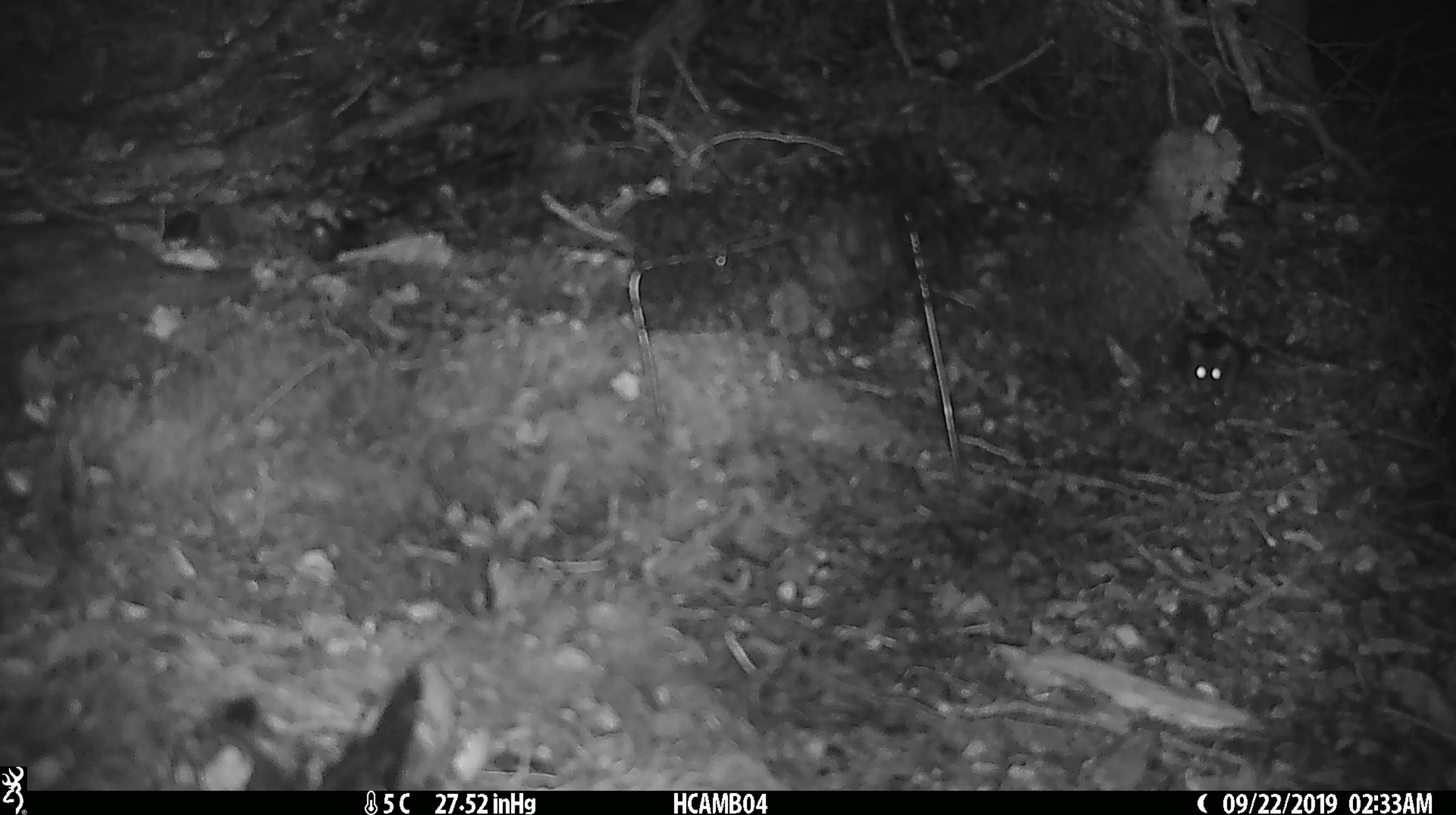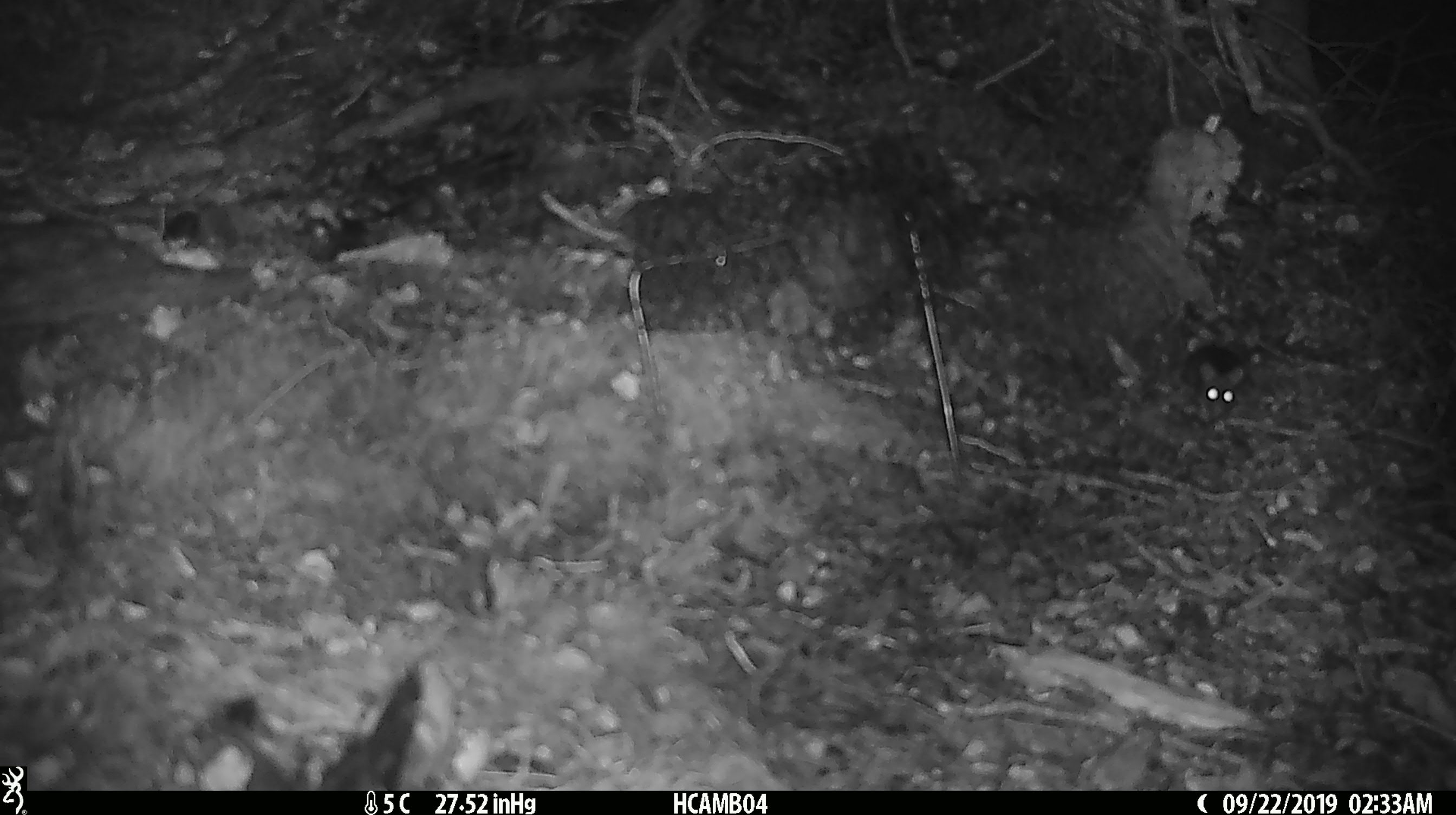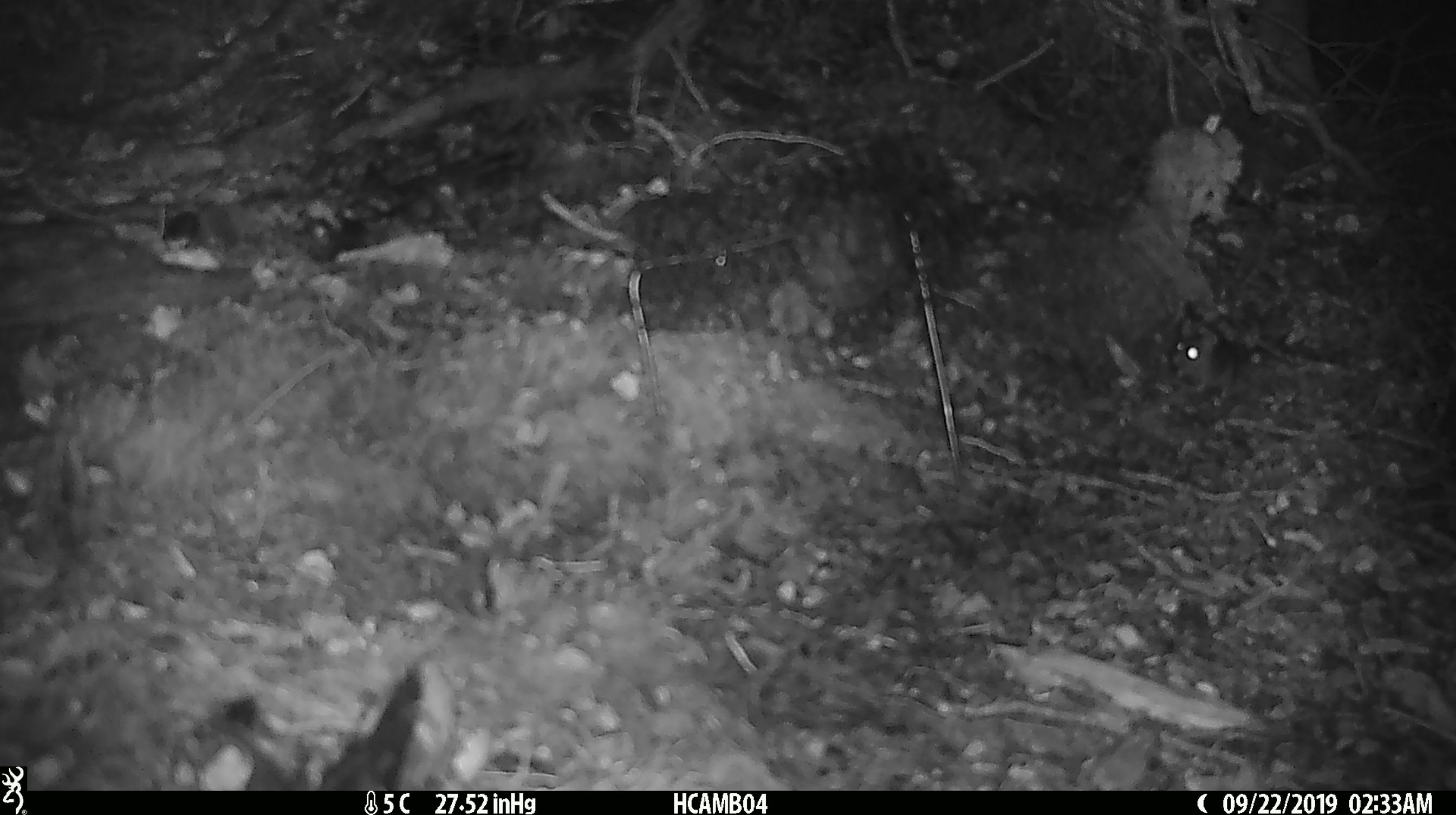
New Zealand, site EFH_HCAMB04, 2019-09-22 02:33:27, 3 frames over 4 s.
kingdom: Animalia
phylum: Chordata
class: Mammalia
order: Rodentia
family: Muridae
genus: Mus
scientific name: Mus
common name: mouse